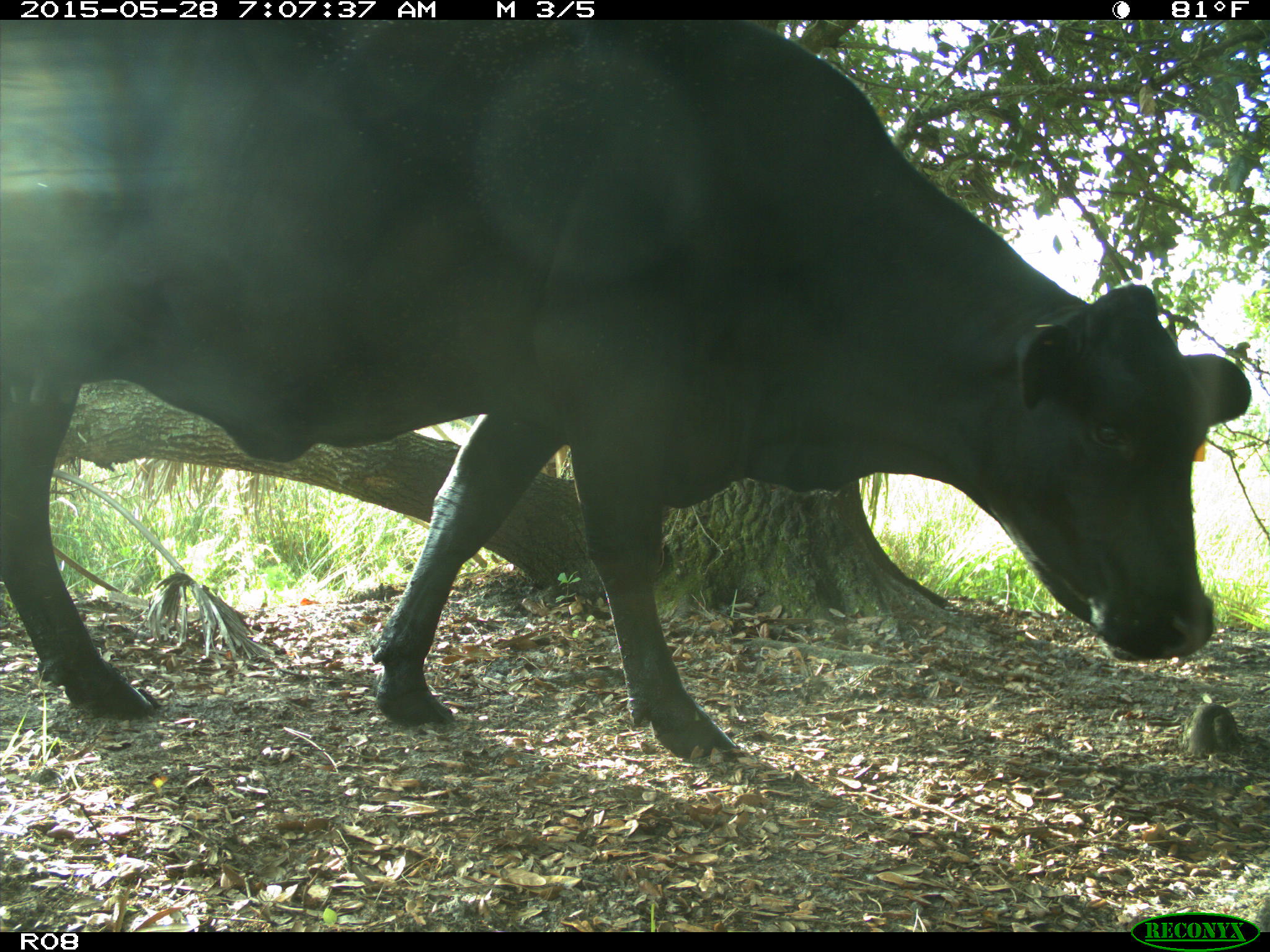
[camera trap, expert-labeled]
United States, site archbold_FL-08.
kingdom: Animalia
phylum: Chordata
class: Mammalia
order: Artiodactyla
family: Bovidae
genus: Bos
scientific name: Bos taurus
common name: domestic cow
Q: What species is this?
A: Bos taurus (domestic cow).